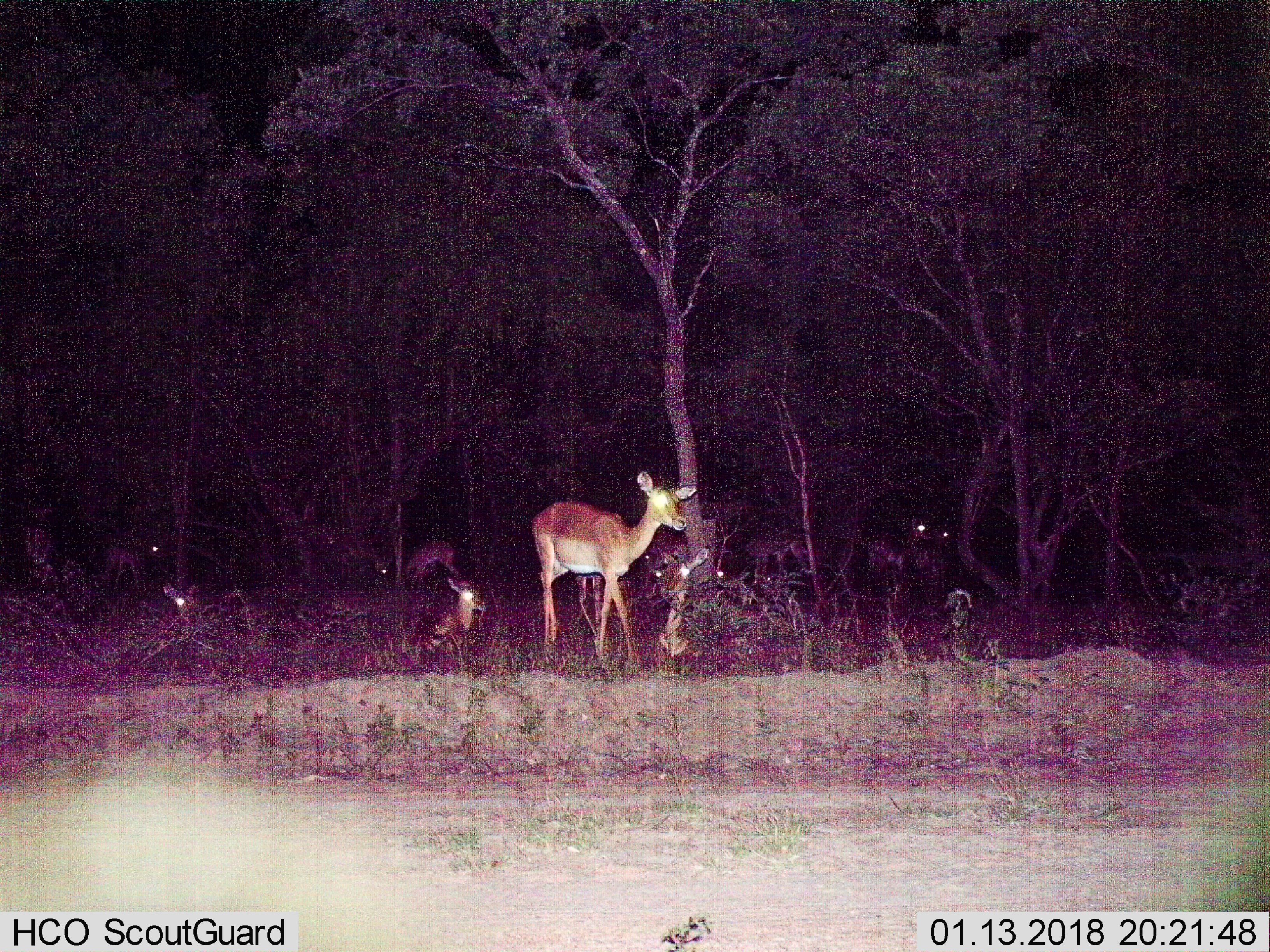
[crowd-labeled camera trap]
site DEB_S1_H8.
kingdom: Animalia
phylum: Chordata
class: Mammalia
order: Artiodactyla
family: Bovidae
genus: Aepyceros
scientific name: Aepyceros melampus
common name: impala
Impala (Aepyceros melampus), count 11-50. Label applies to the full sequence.